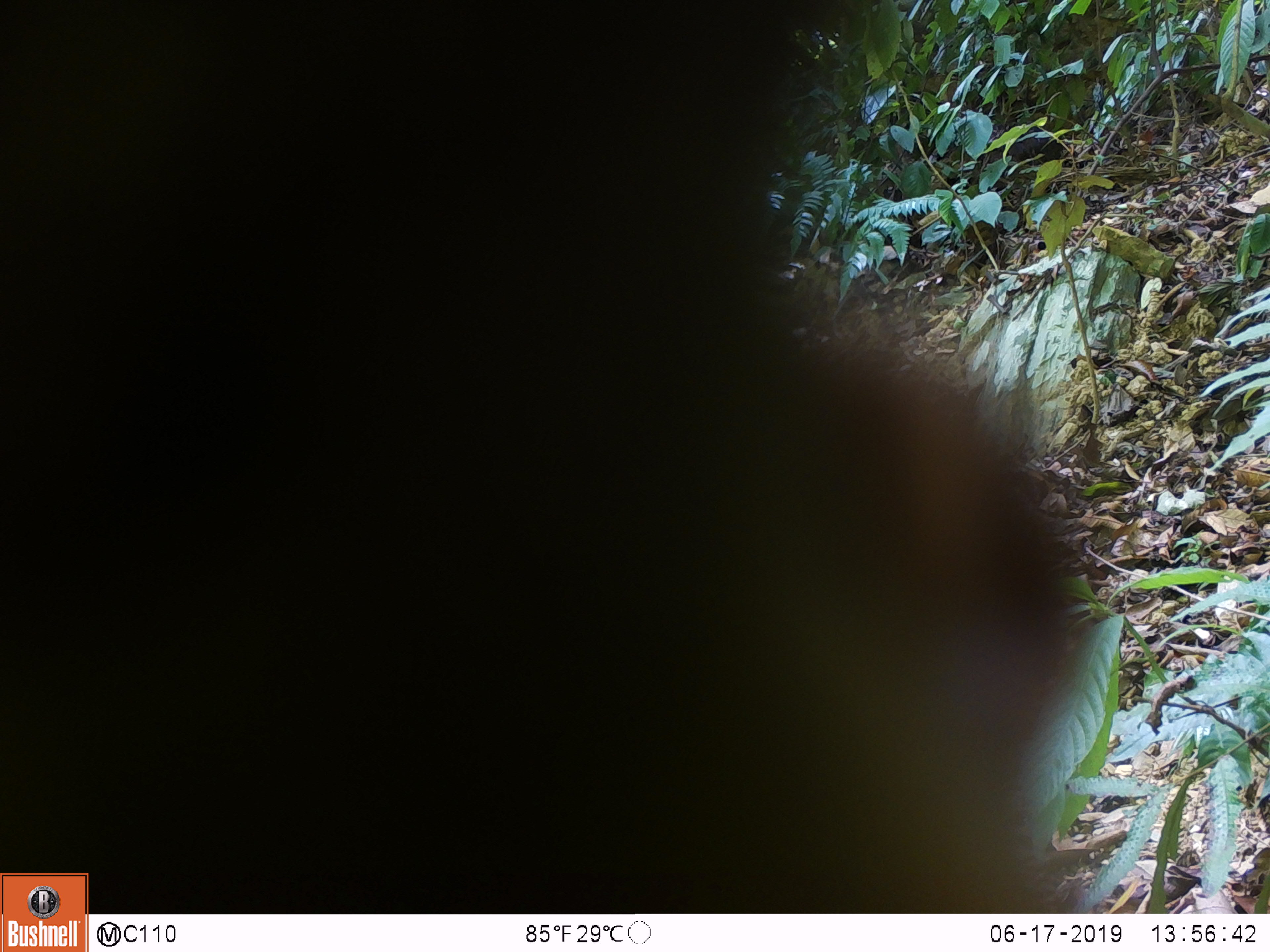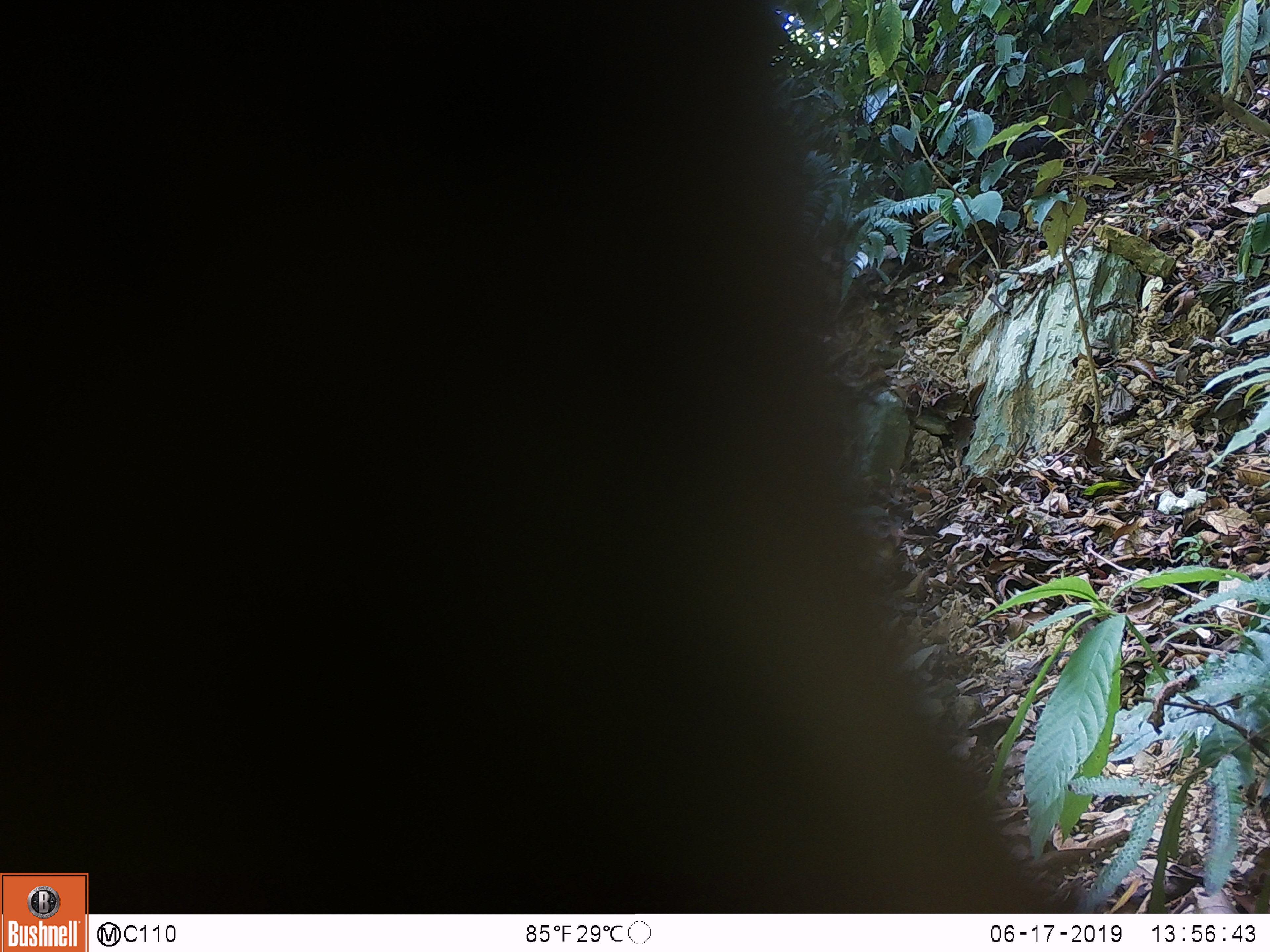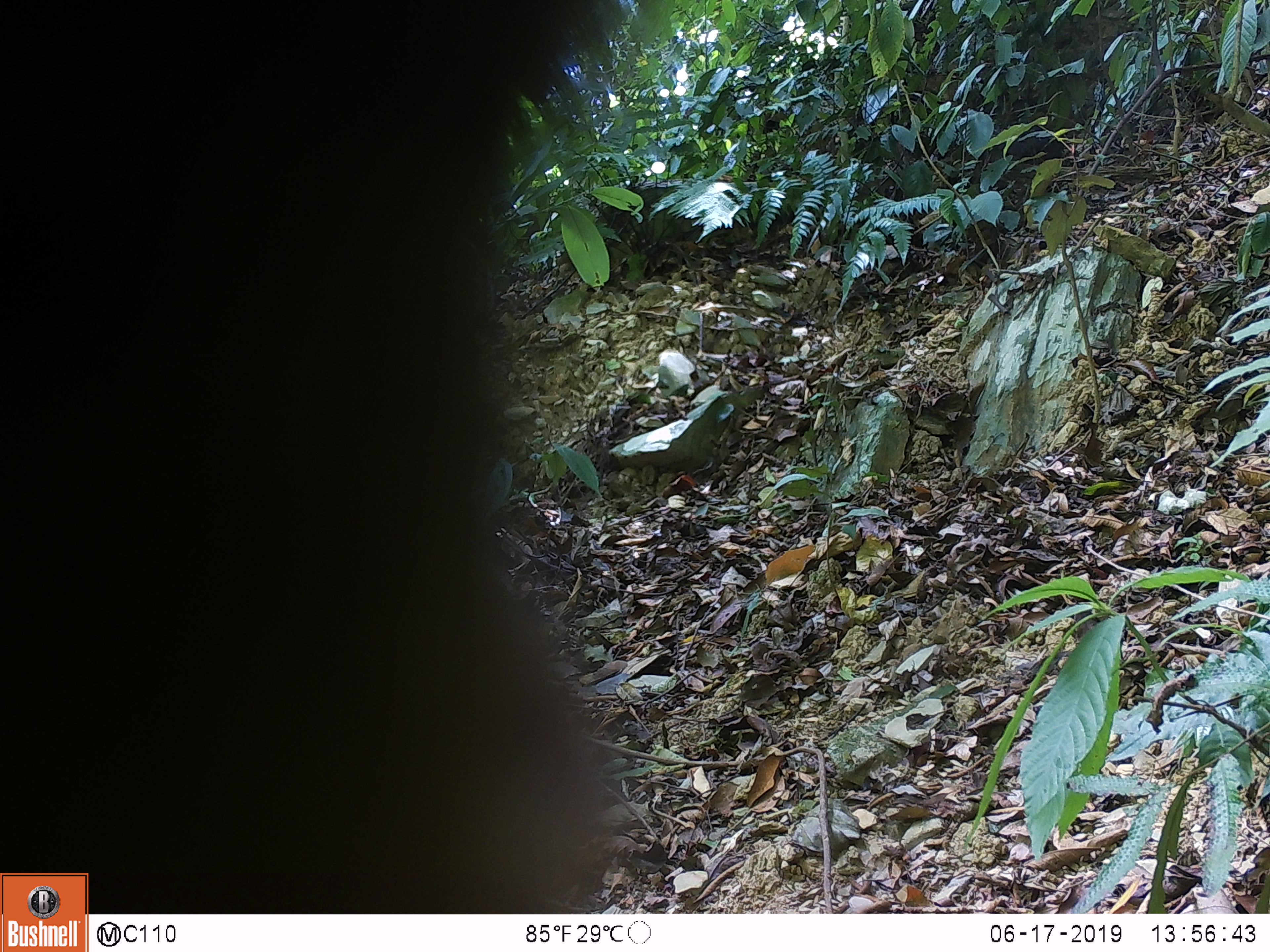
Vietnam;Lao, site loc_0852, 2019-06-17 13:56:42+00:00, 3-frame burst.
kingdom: Animalia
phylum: Chordata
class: Mammalia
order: Primates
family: Cercopithecidae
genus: Macaca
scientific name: Macaca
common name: macaque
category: unidentified macaque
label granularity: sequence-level